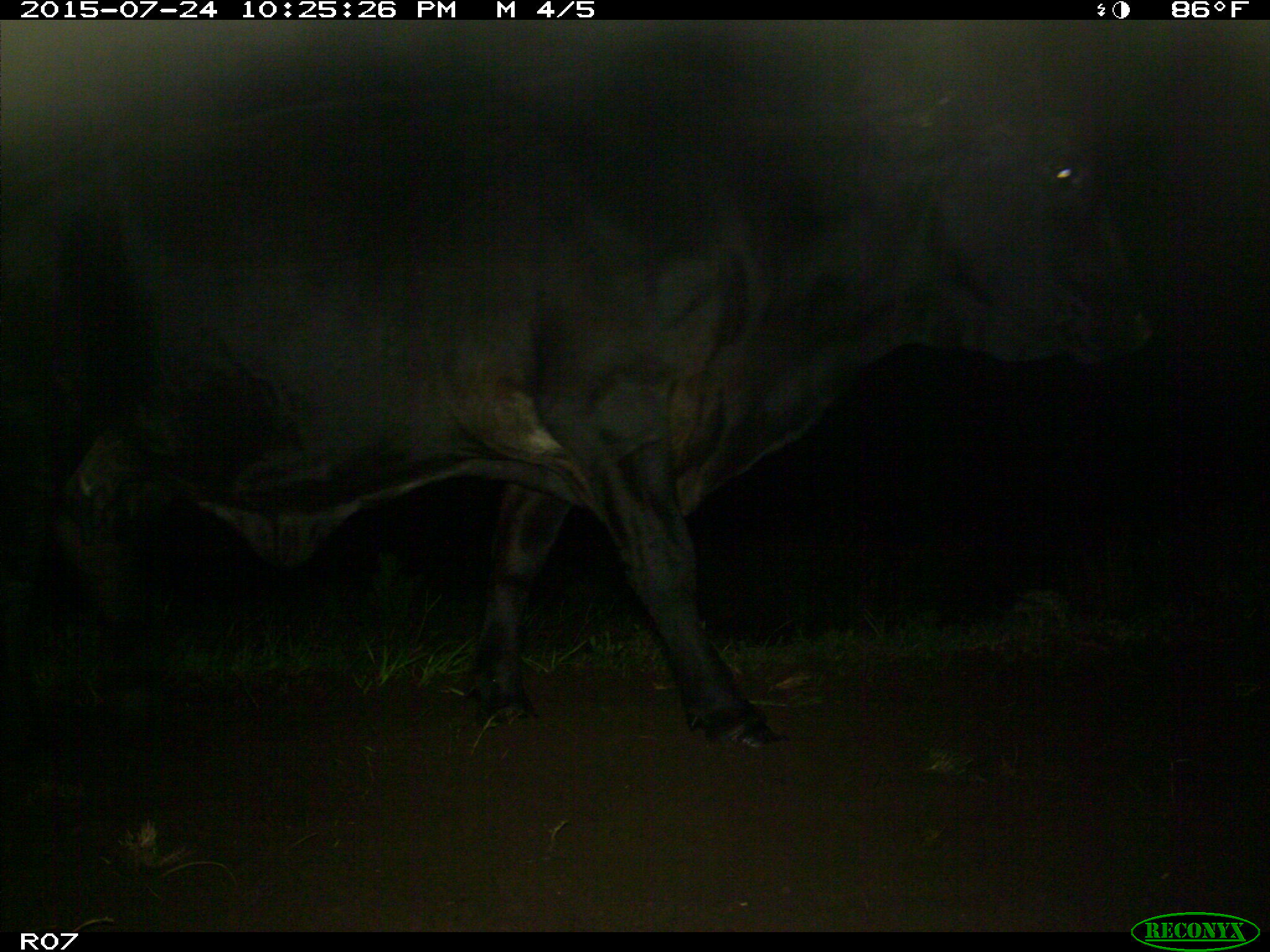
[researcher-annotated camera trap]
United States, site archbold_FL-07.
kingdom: Animalia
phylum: Chordata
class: Mammalia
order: Artiodactyla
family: Bovidae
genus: Bos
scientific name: Bos taurus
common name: domestic cow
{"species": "Bos taurus (domestic cow)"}